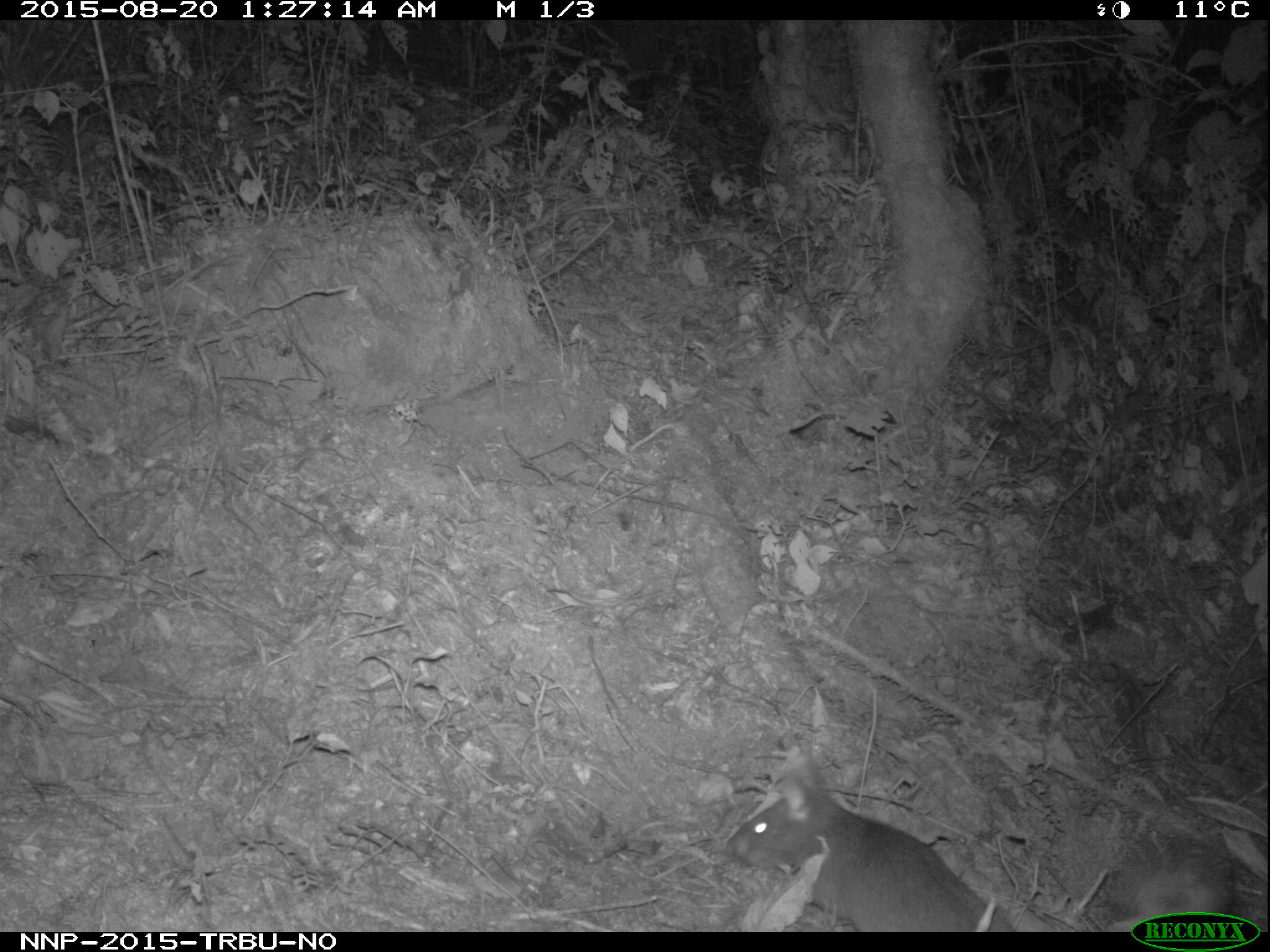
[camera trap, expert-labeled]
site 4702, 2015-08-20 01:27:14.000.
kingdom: Animalia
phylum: Chordata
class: Mammalia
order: Rodentia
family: Nesomyidae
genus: Cricetomys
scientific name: Cricetomys gambianus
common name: african giant pouched rat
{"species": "Cricetomys gambianus (african giant pouched rat)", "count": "1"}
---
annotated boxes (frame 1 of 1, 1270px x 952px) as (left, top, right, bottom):
cricetomys gambianus: (723, 741, 1022, 931)